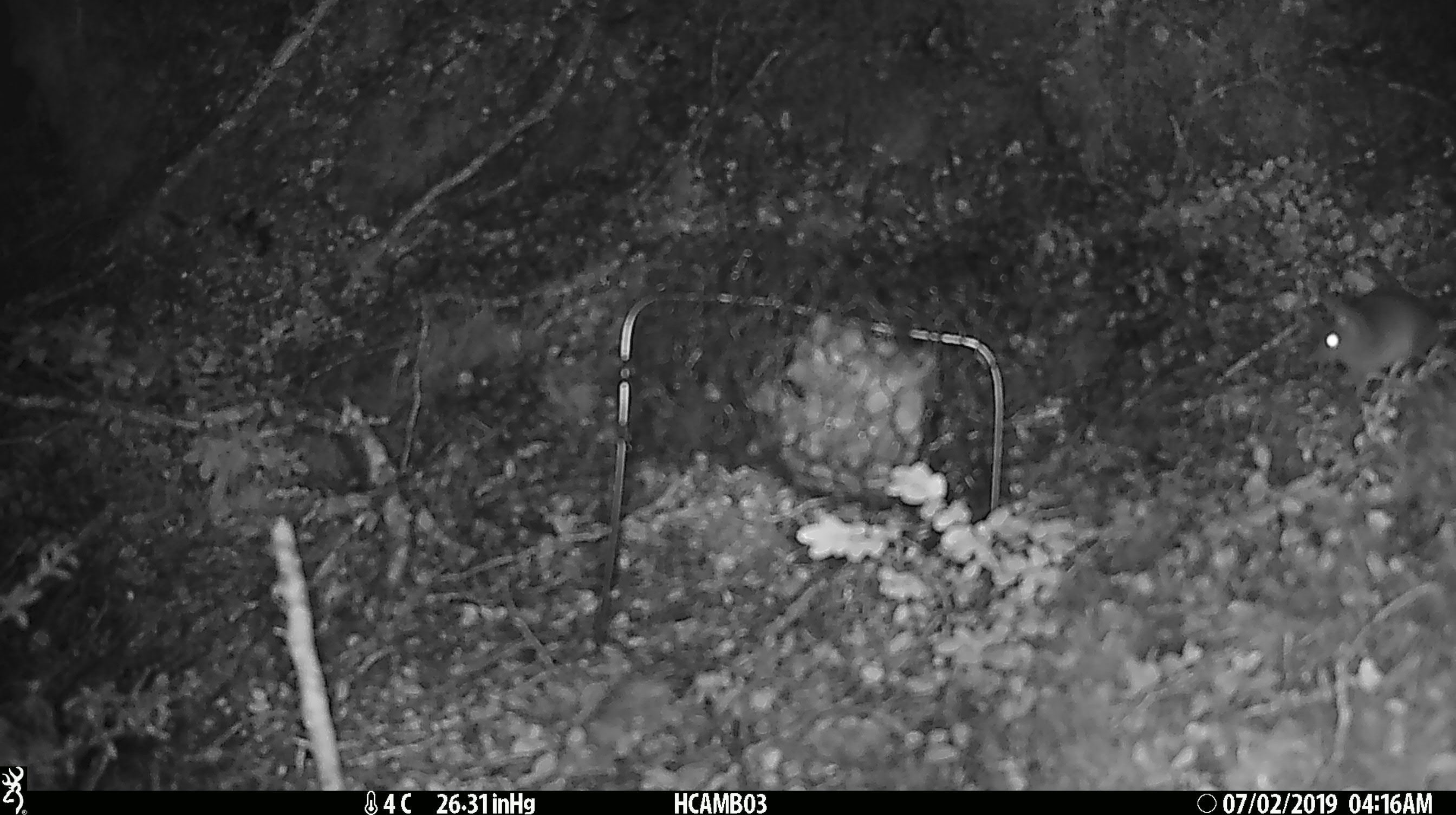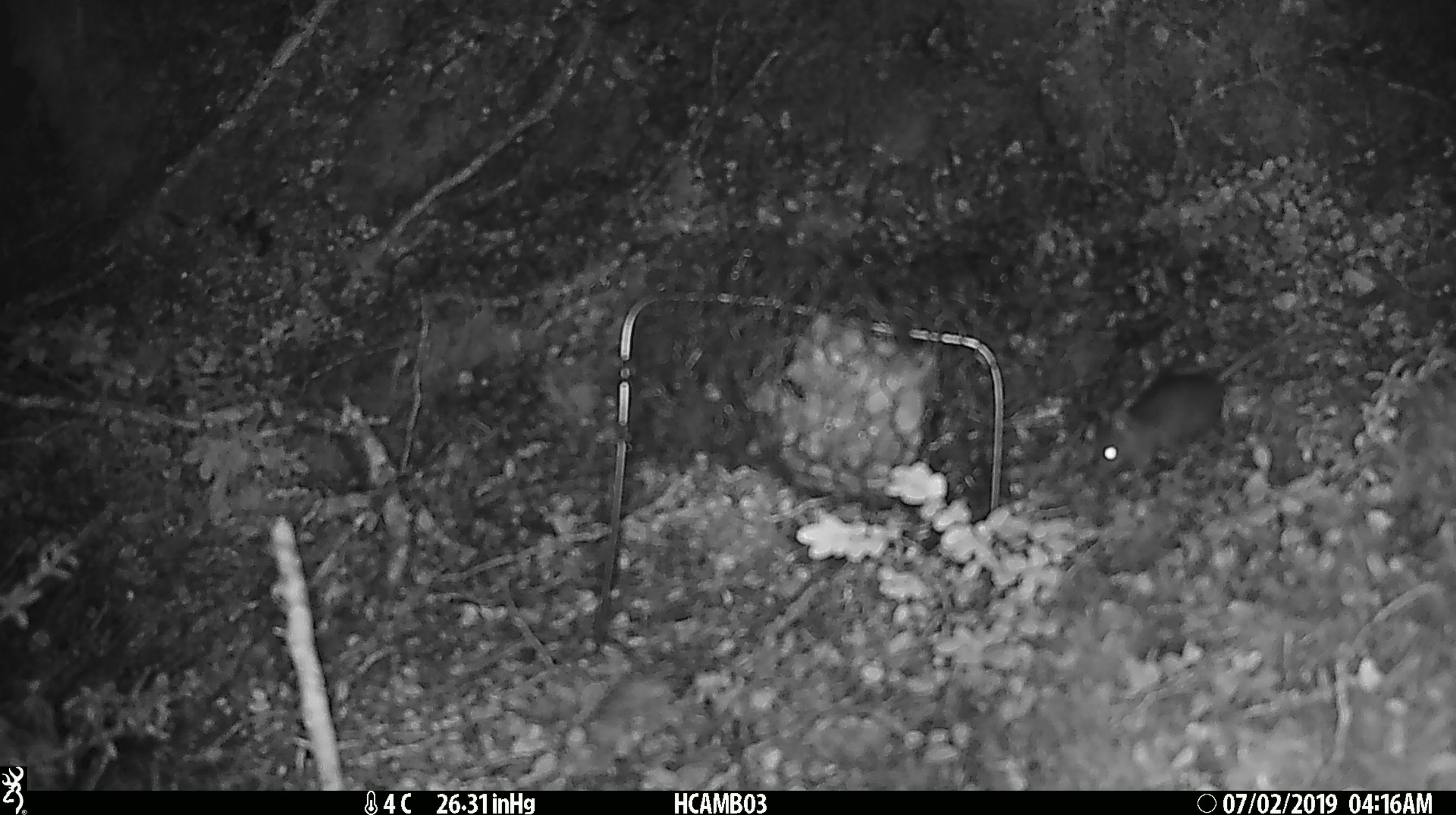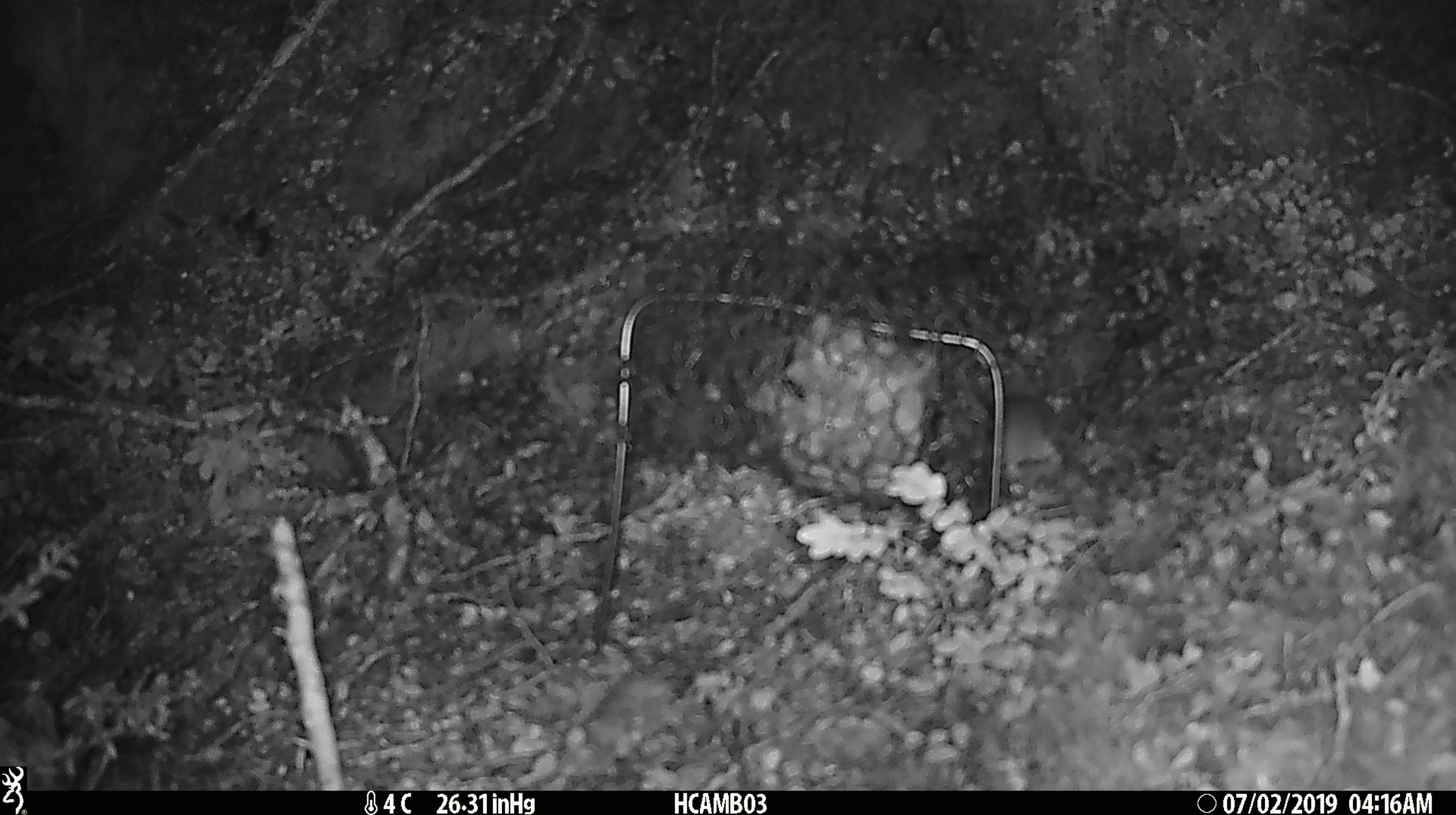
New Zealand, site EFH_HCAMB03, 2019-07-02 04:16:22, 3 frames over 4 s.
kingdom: Animalia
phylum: Chordata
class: Mammalia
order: Rodentia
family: Muridae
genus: Mus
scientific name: Mus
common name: mouse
Mouse (Mus).